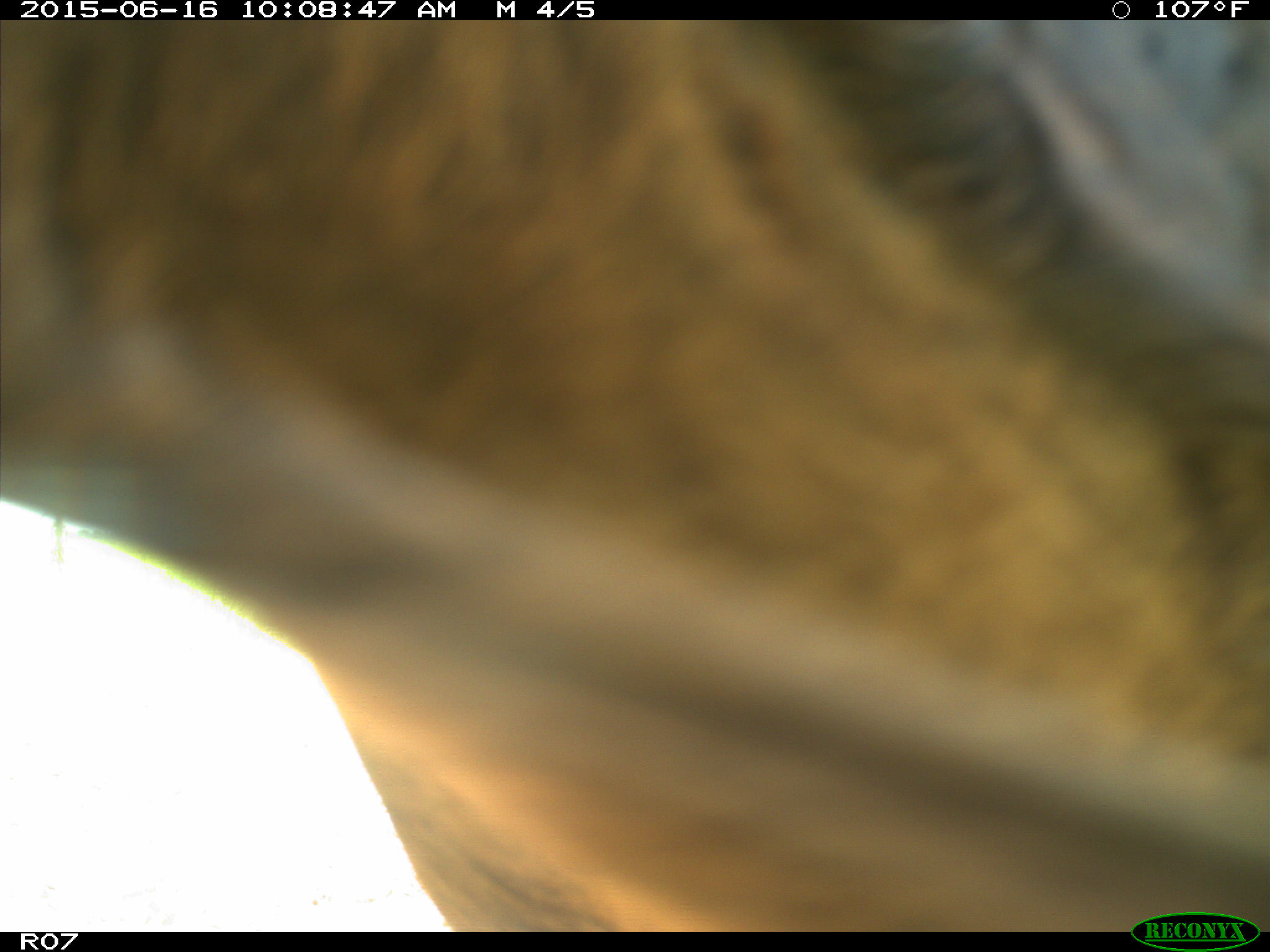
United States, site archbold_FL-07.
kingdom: Animalia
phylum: Chordata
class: Mammalia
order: Artiodactyla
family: Bovidae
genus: Bos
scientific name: Bos taurus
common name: domestic cow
Bos taurus (domestic cow).